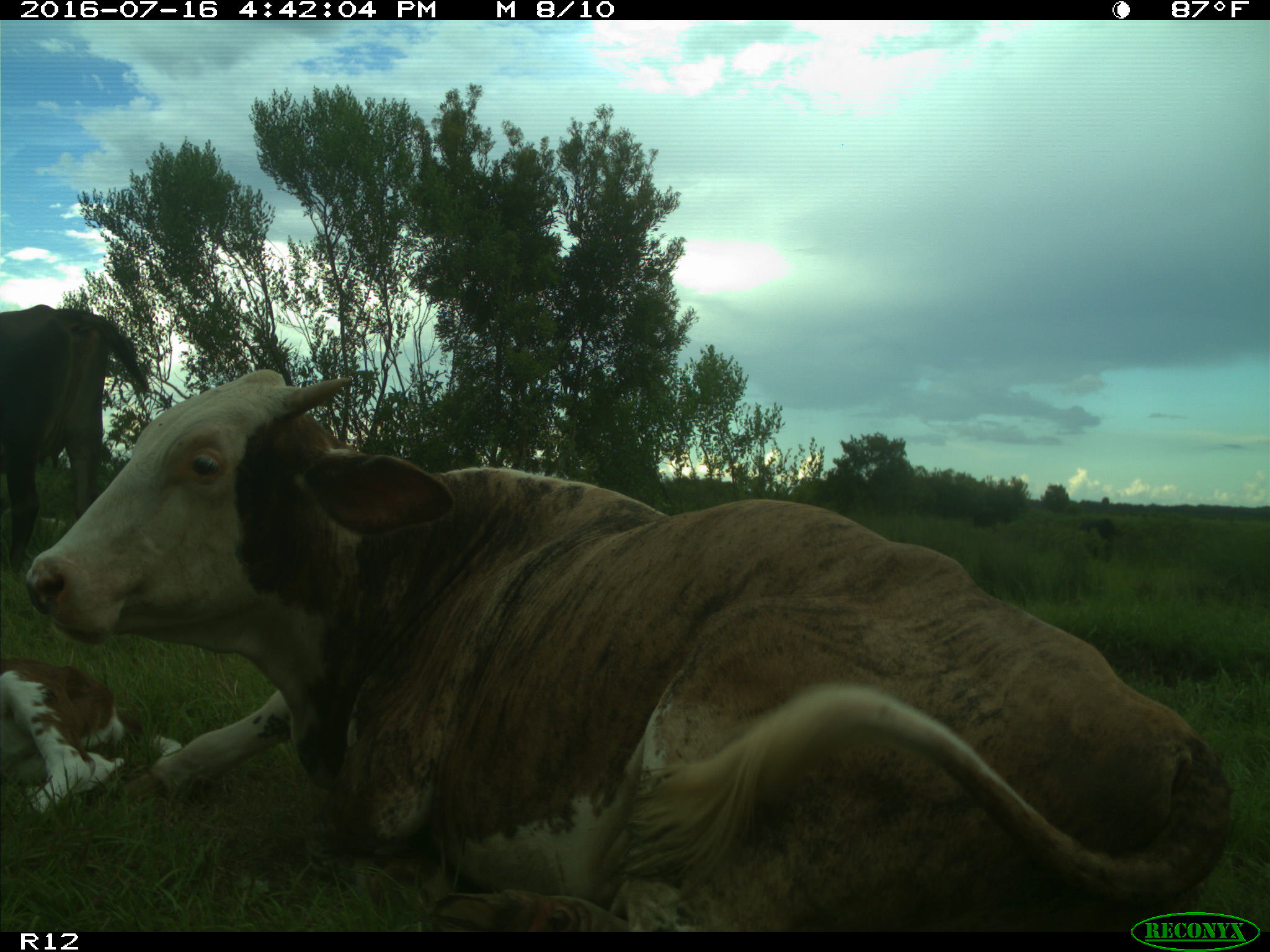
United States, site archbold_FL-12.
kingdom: Animalia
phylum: Chordata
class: Mammalia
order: Artiodactyla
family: Bovidae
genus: Bos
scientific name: Bos taurus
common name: domestic cow